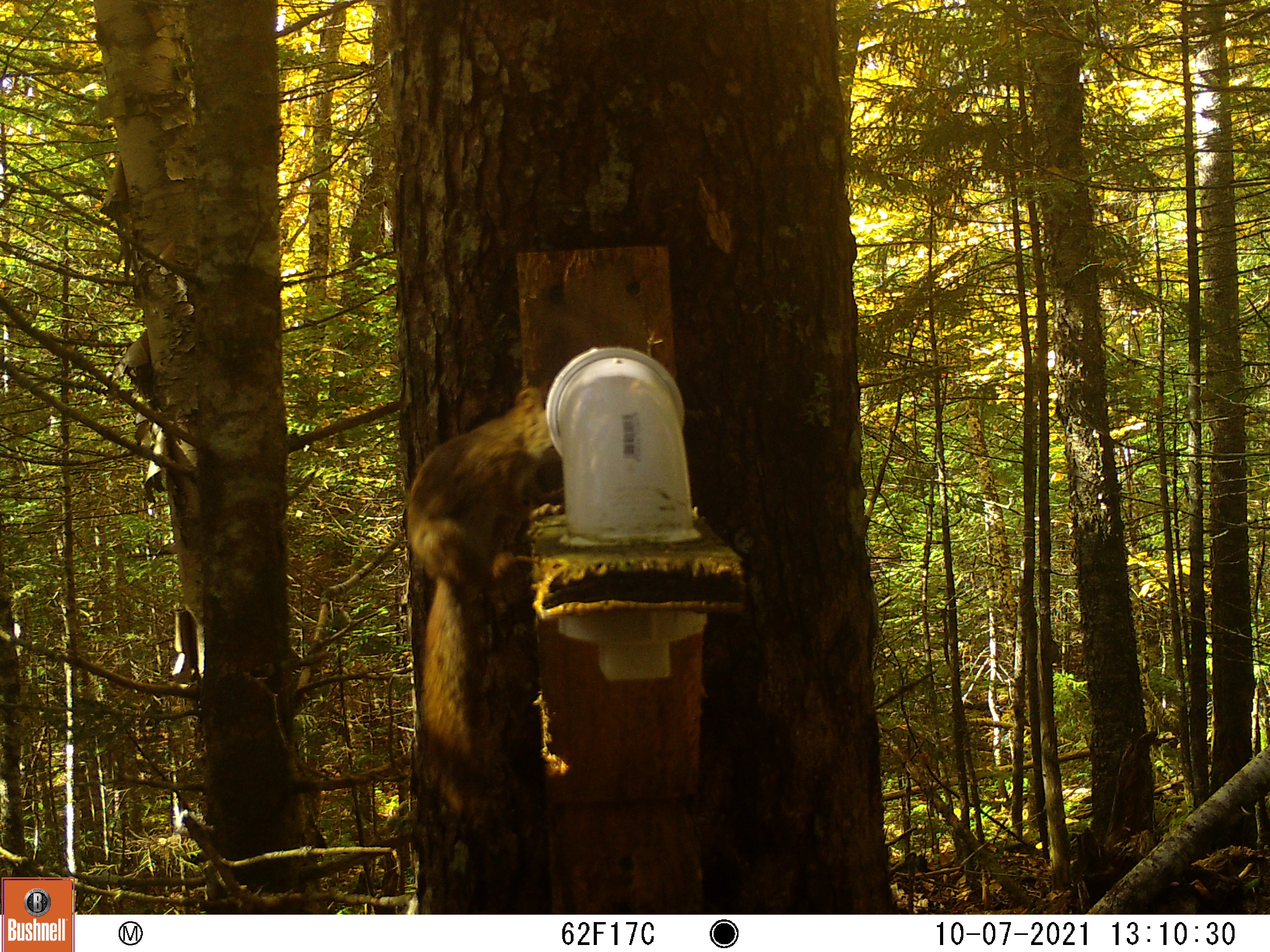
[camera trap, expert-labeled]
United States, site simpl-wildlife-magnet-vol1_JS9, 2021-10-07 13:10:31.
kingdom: Animalia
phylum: Chordata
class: Mammalia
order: Rodentia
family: Sciuridae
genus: Tamiasciurus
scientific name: Tamiasciurus hudsonicus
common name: red squirrel